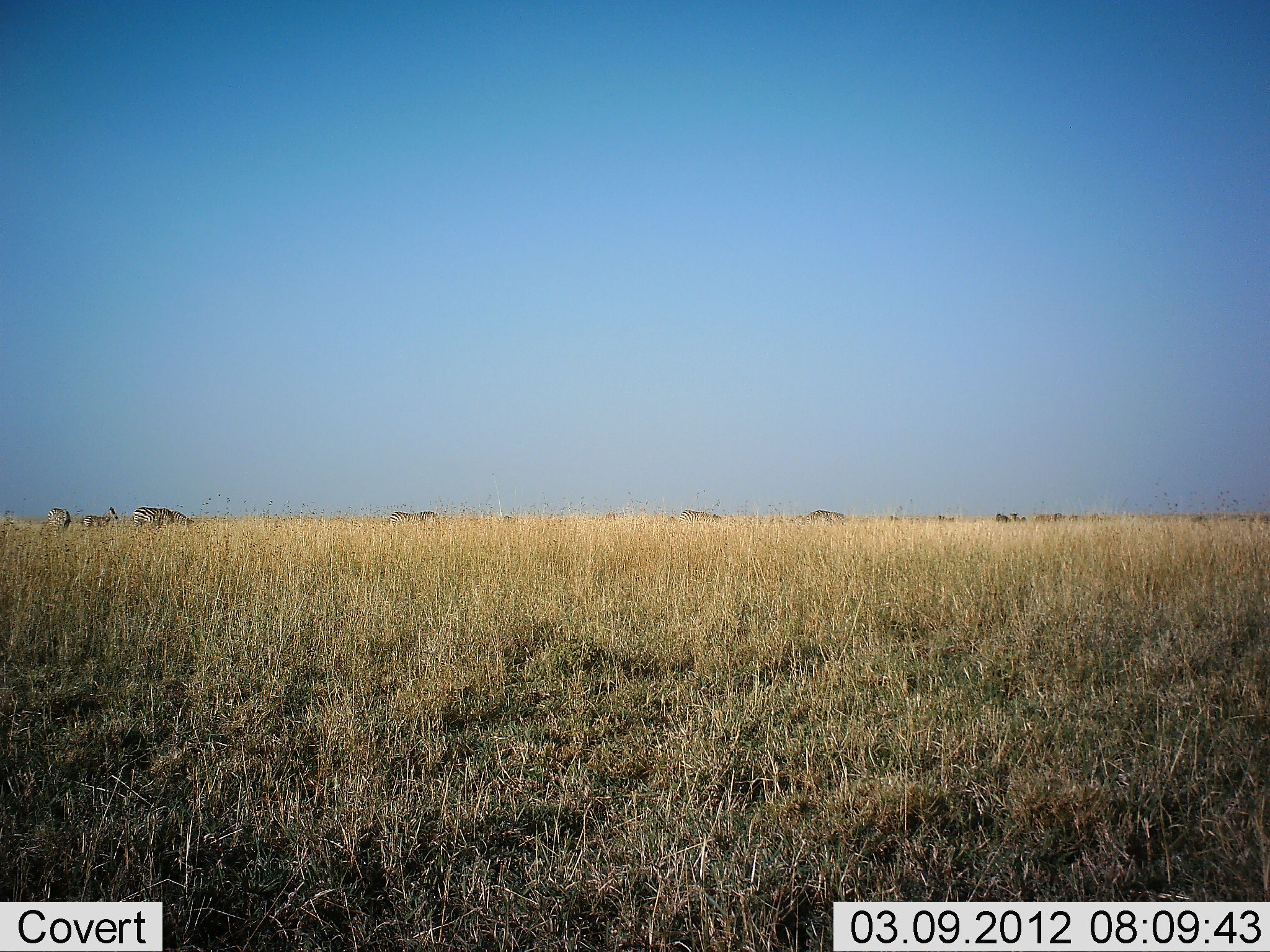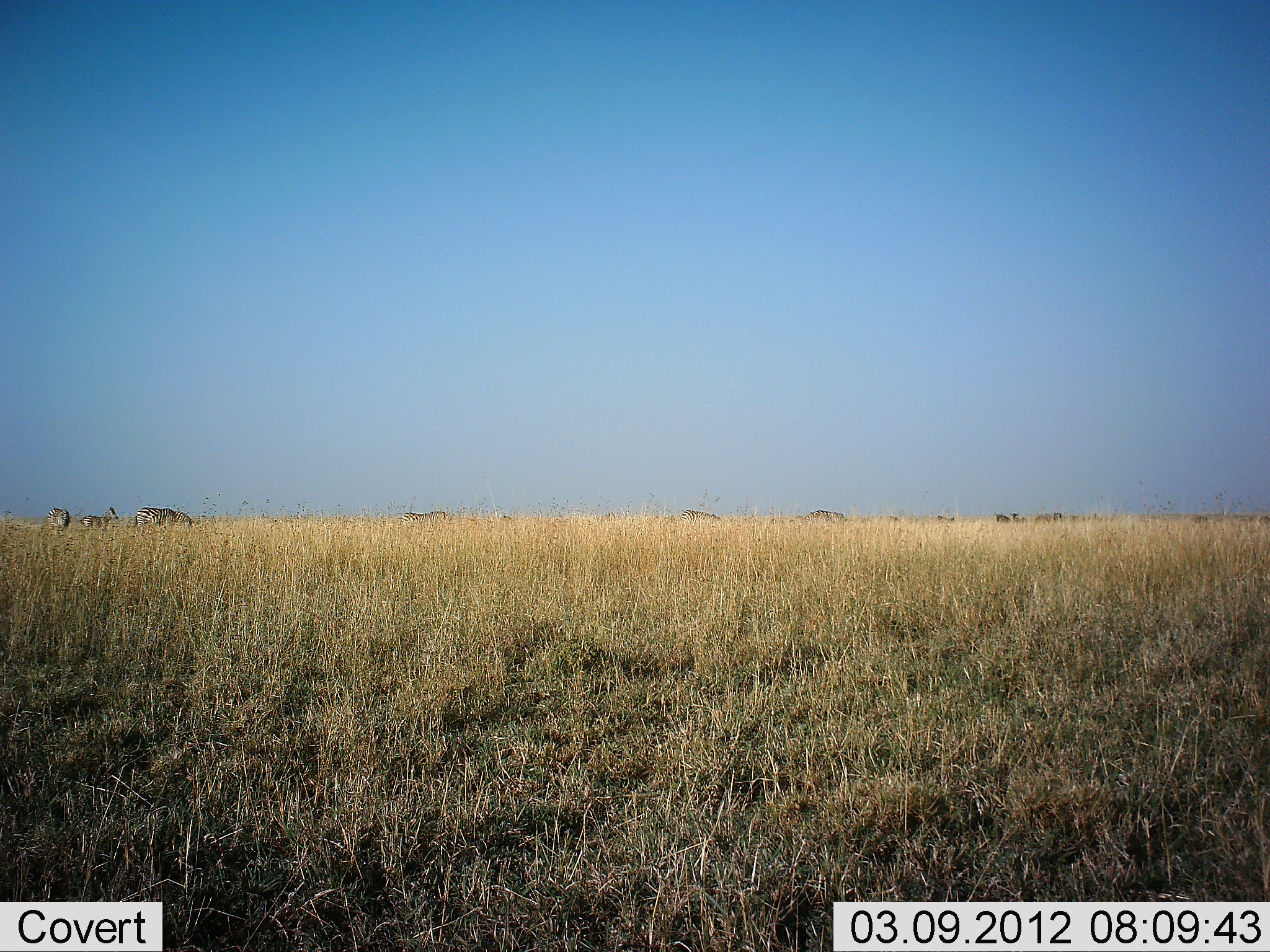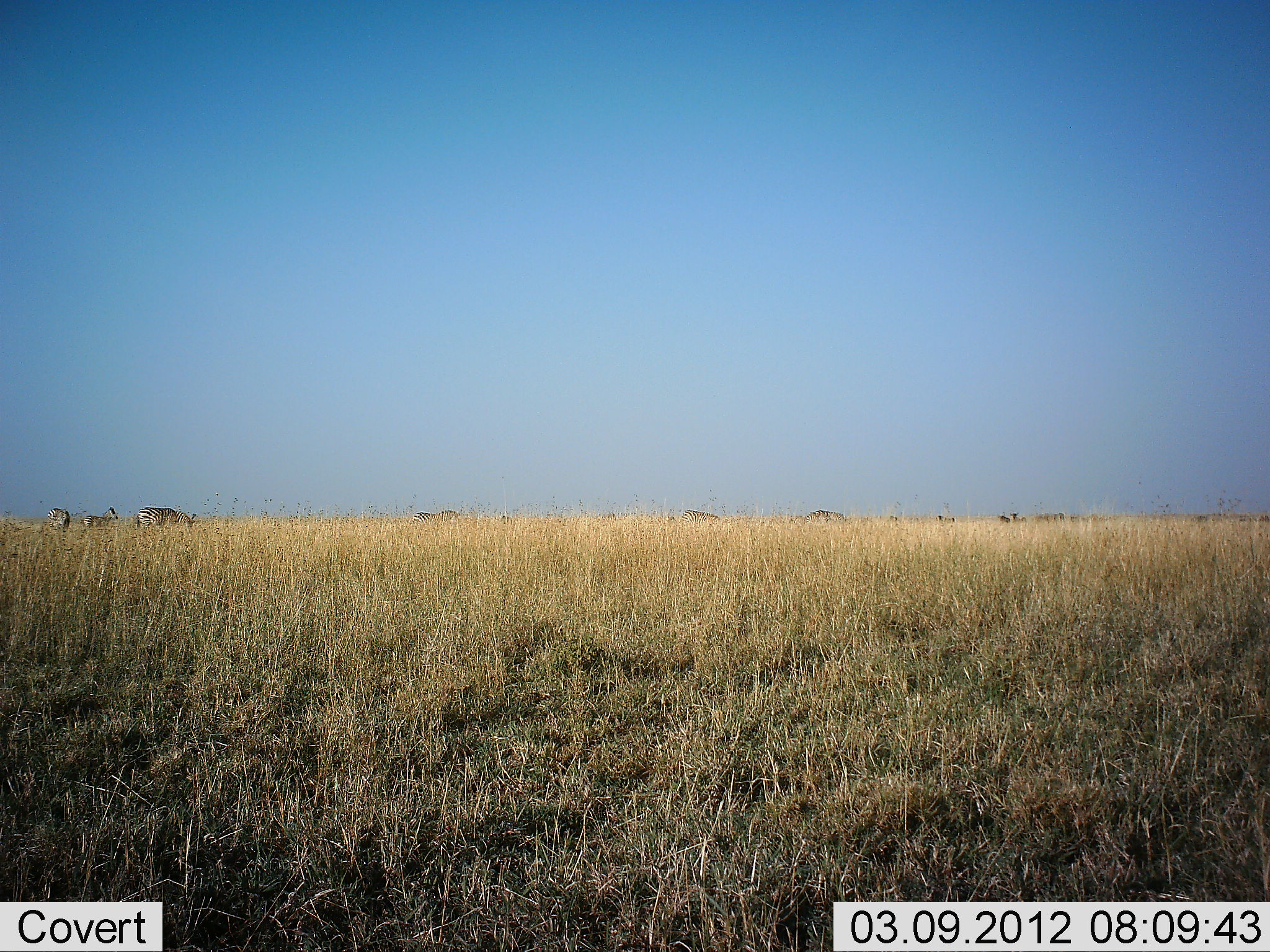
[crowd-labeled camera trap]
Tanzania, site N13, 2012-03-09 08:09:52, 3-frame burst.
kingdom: Animalia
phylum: Chordata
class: Mammalia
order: Perissodactyla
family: Equidae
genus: Equus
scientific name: Equus quagga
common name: plains zebra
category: zebra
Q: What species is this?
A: Zebra (plains zebra) (Equus quagga).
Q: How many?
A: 5.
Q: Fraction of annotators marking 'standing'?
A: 57%.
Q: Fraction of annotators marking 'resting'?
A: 0%.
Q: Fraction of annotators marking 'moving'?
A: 43%.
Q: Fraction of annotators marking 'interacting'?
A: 0%.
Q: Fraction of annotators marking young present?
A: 14%.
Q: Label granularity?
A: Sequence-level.